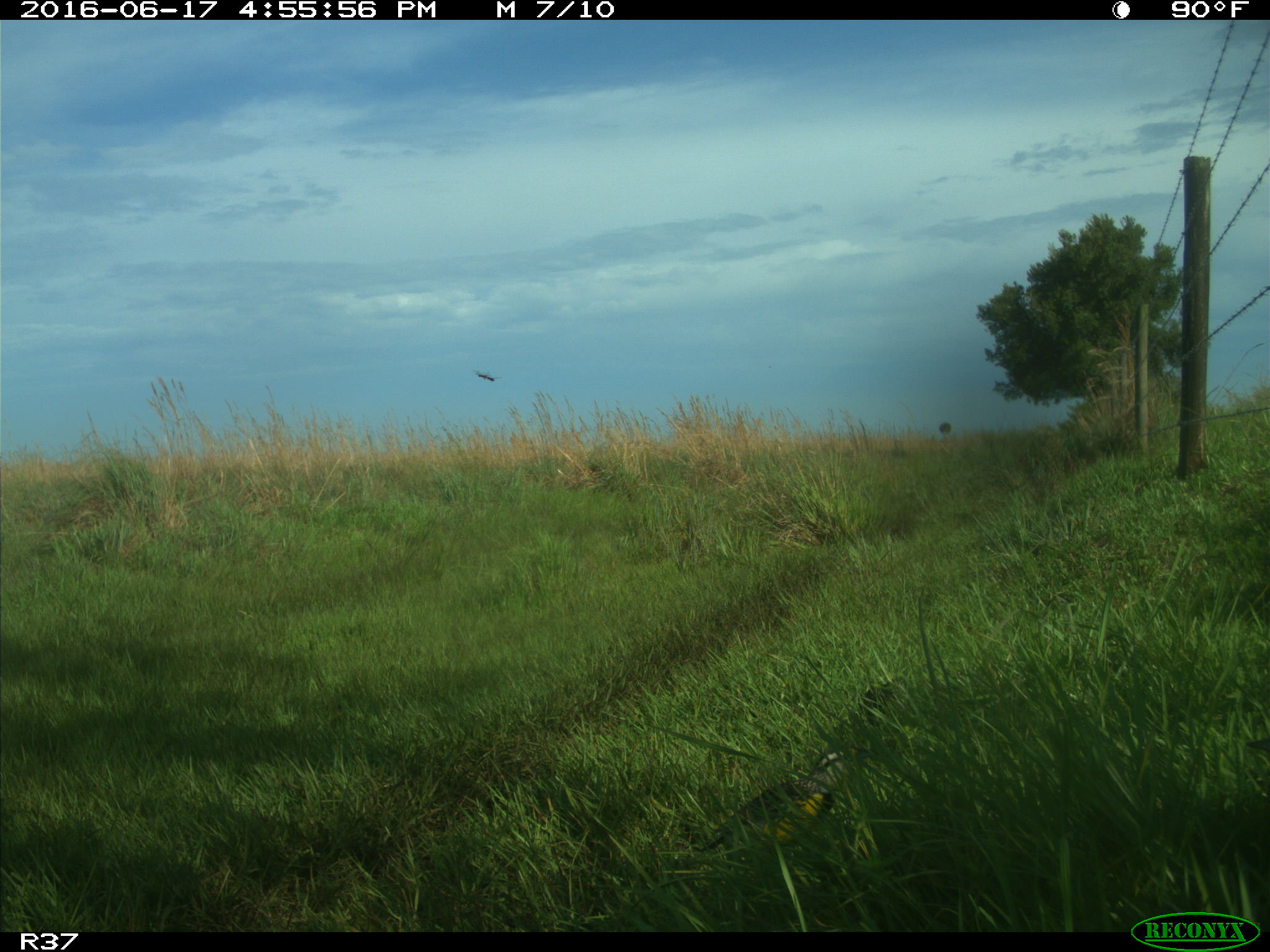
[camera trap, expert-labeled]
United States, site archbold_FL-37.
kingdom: Animalia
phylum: Chordata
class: Aves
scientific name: Aves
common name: birds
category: unidentified bird